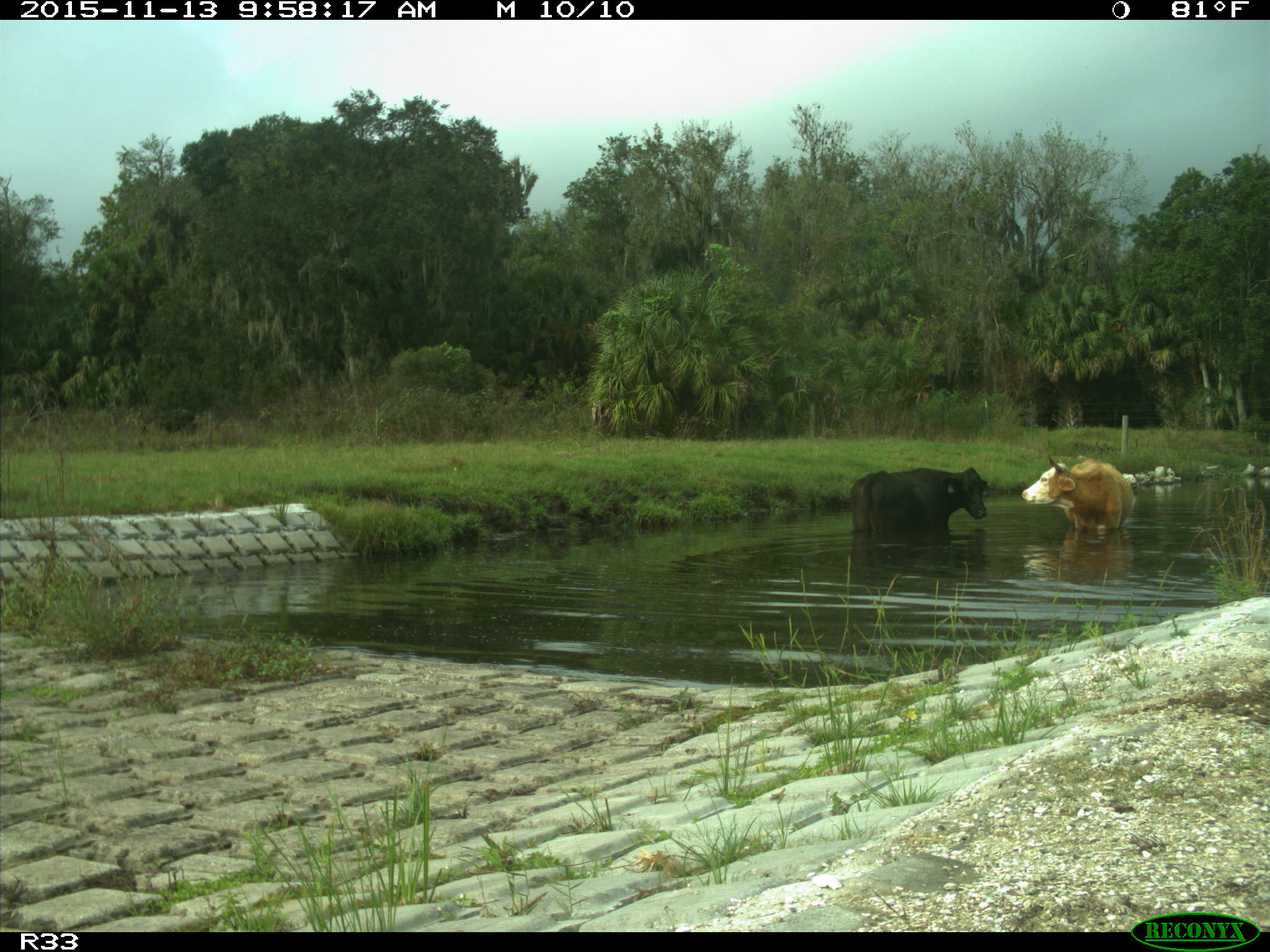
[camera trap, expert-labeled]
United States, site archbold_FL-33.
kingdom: Animalia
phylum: Chordata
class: Mammalia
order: Artiodactyla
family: Bovidae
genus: Bos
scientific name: Bos taurus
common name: domestic cow